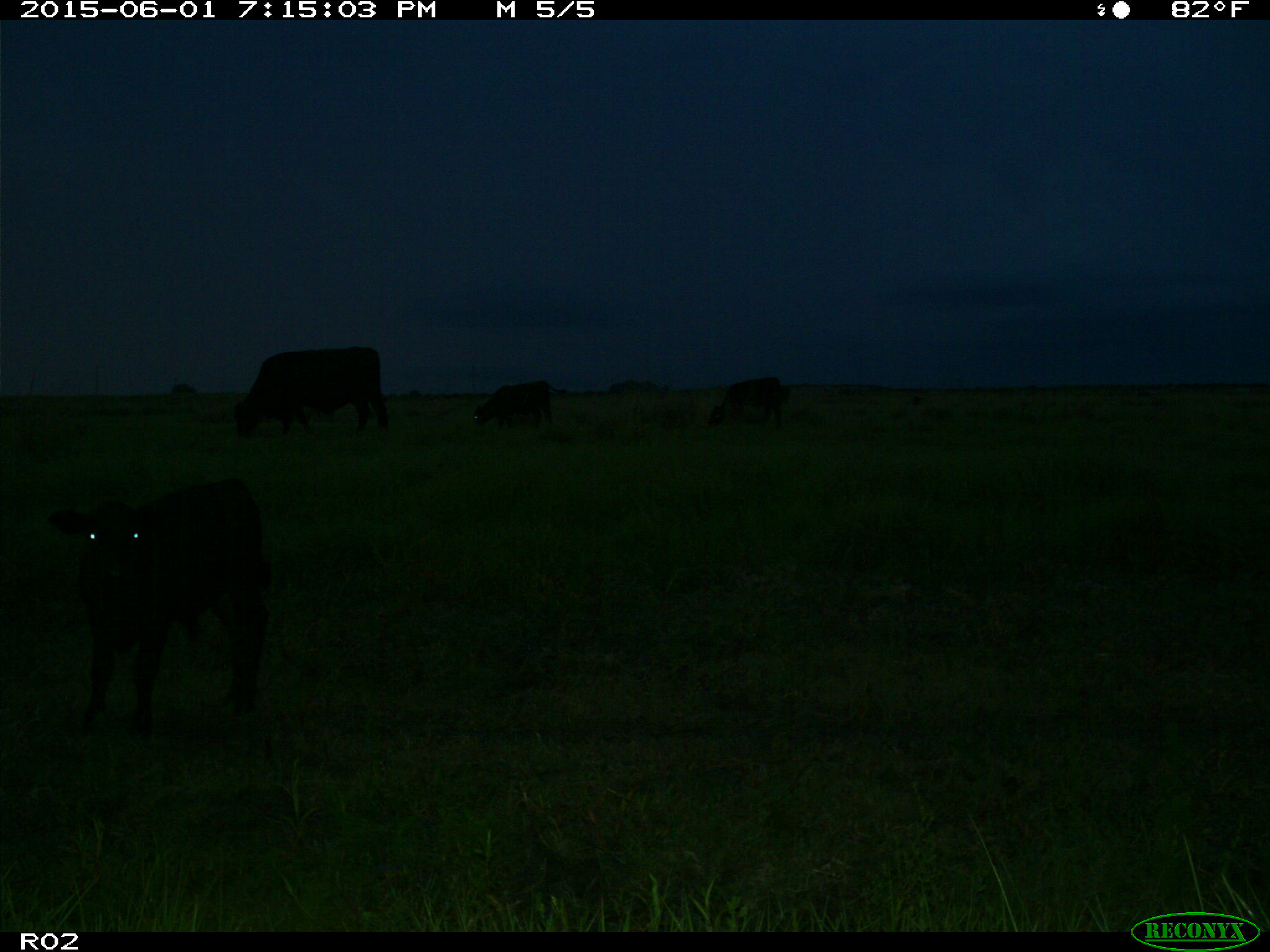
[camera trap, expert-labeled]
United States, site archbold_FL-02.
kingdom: Animalia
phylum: Chordata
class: Mammalia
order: Artiodactyla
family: Bovidae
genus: Bos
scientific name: Bos taurus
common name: domestic cow